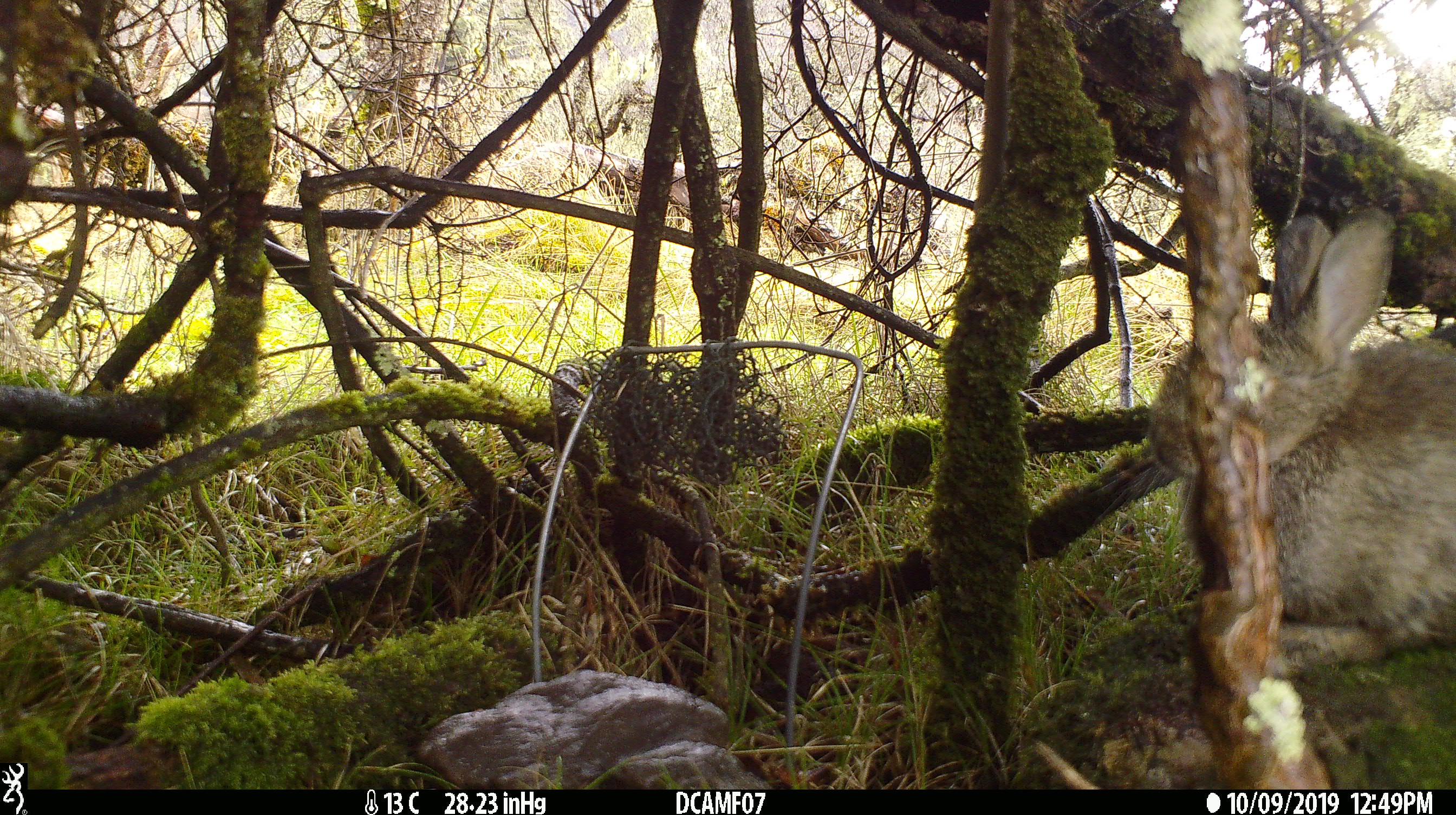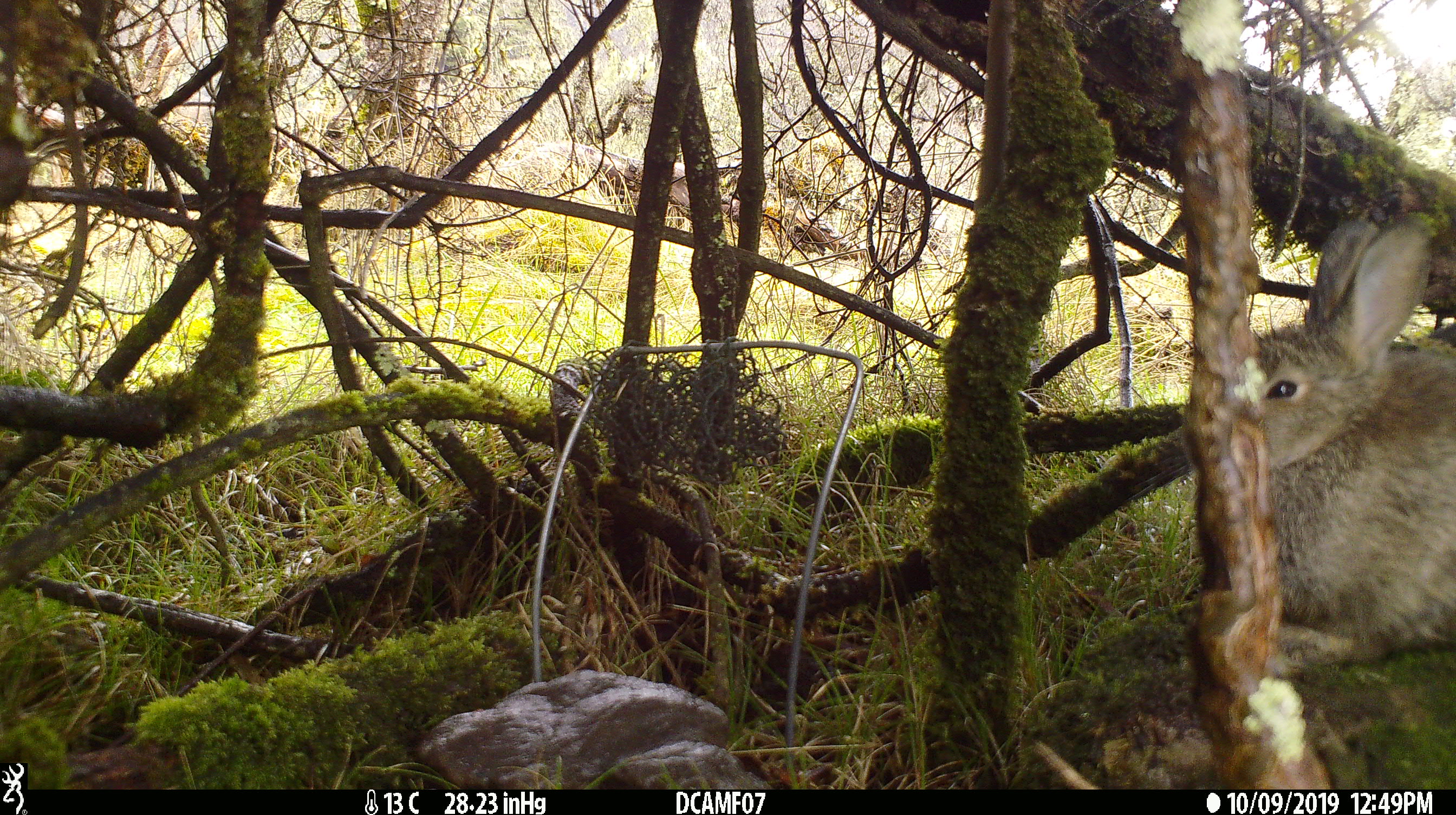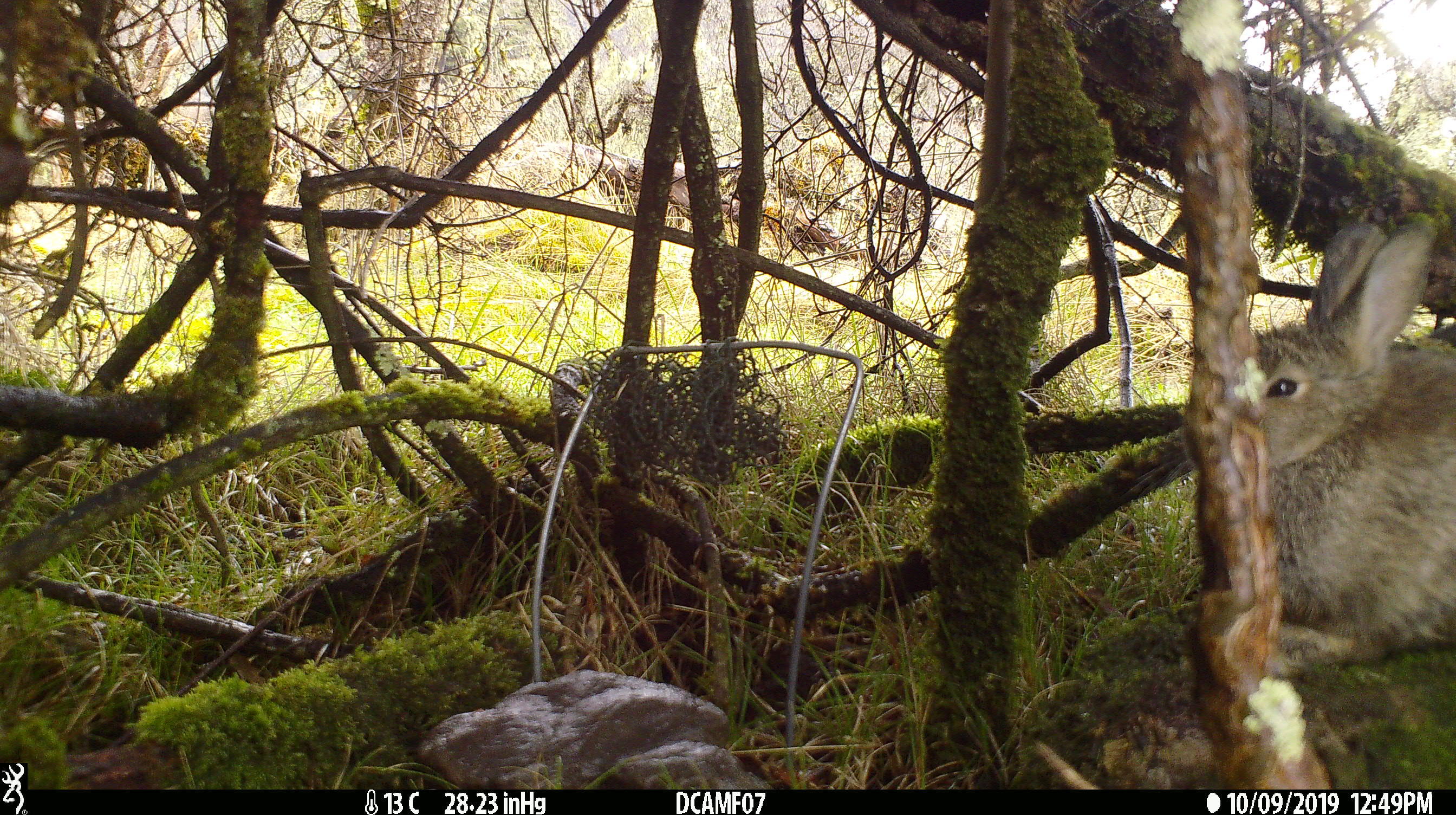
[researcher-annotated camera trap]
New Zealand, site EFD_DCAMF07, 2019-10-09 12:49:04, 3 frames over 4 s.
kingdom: Animalia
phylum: Chordata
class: Mammalia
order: Lagomorpha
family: Leporidae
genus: Oryctolagus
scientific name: Oryctolagus cuniculus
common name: european rabbit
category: rabbit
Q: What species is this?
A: Rabbit (european rabbit) (Oryctolagus cuniculus).